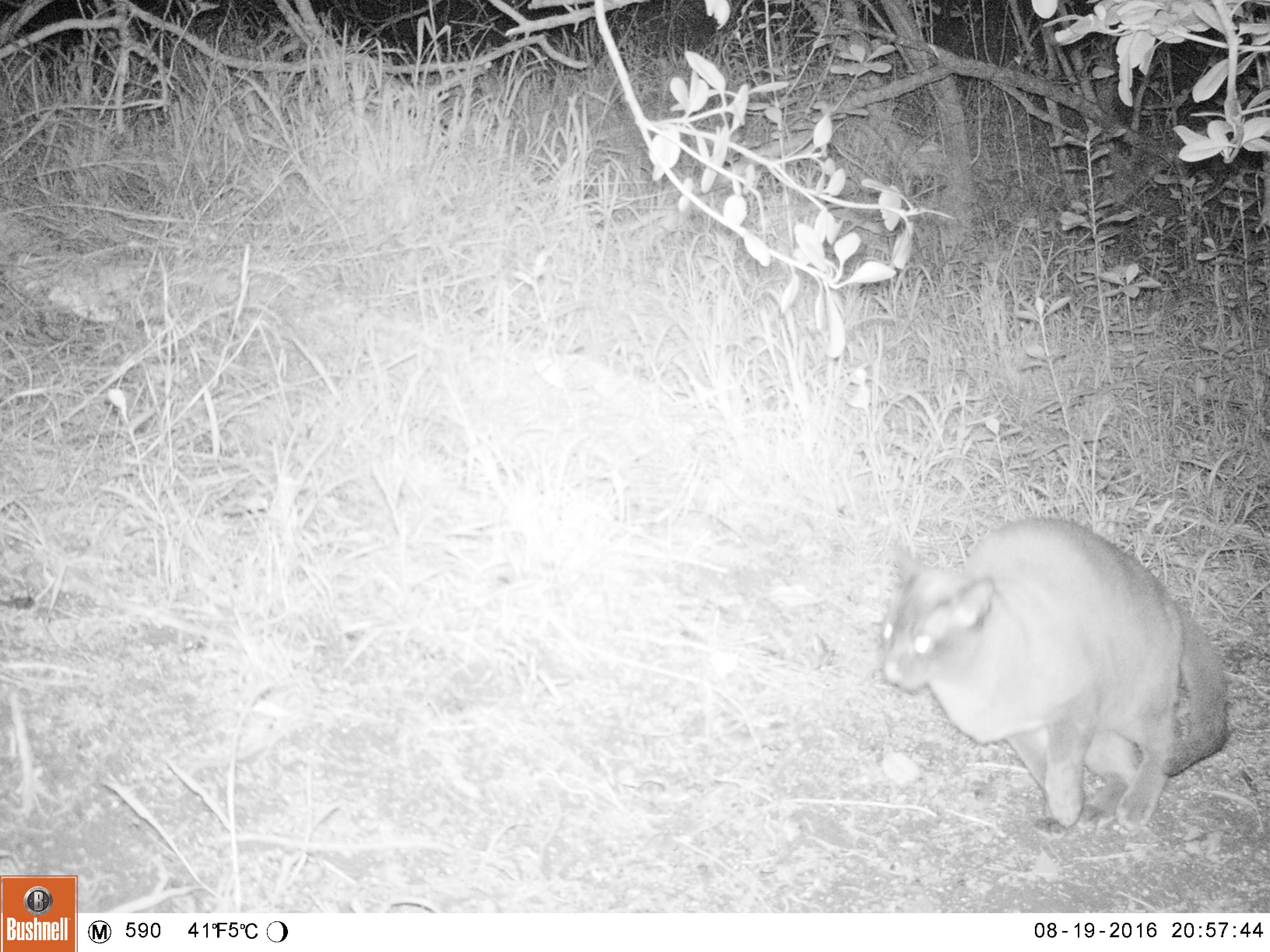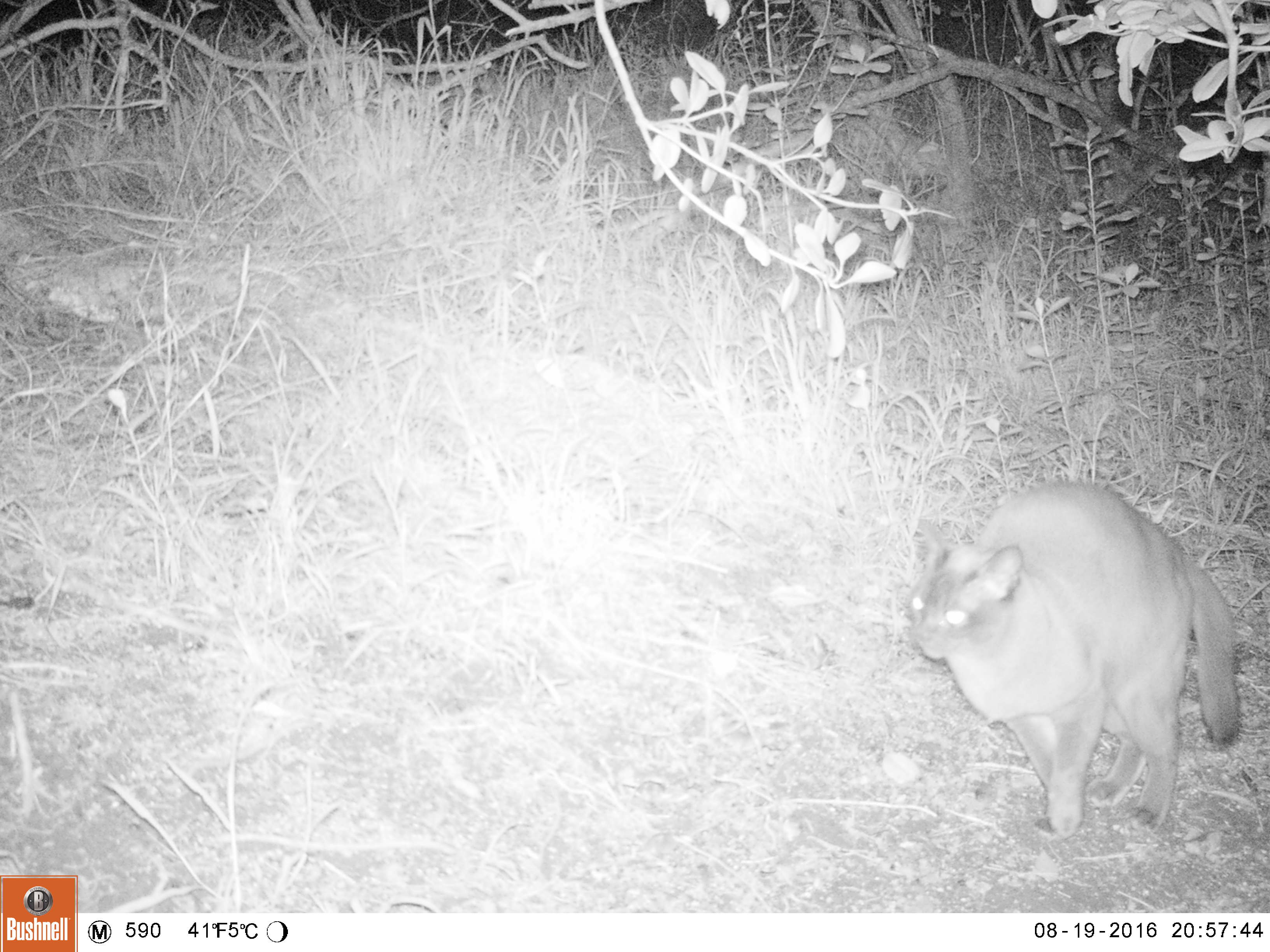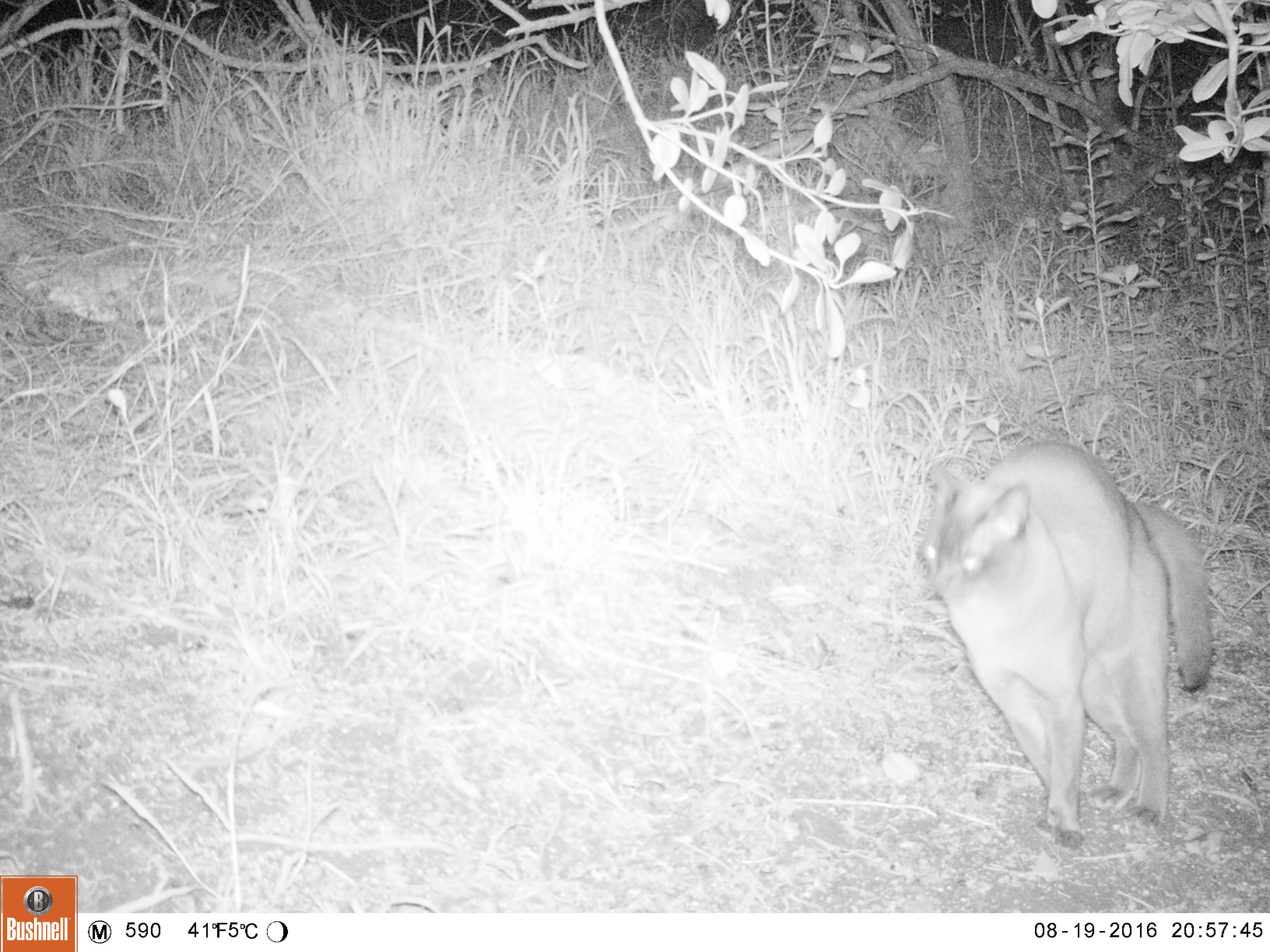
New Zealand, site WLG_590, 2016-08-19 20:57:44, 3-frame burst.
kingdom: Animalia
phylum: Chordata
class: Mammalia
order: Carnivora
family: Felidae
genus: Felis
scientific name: Felis catus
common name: domestic cat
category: cat